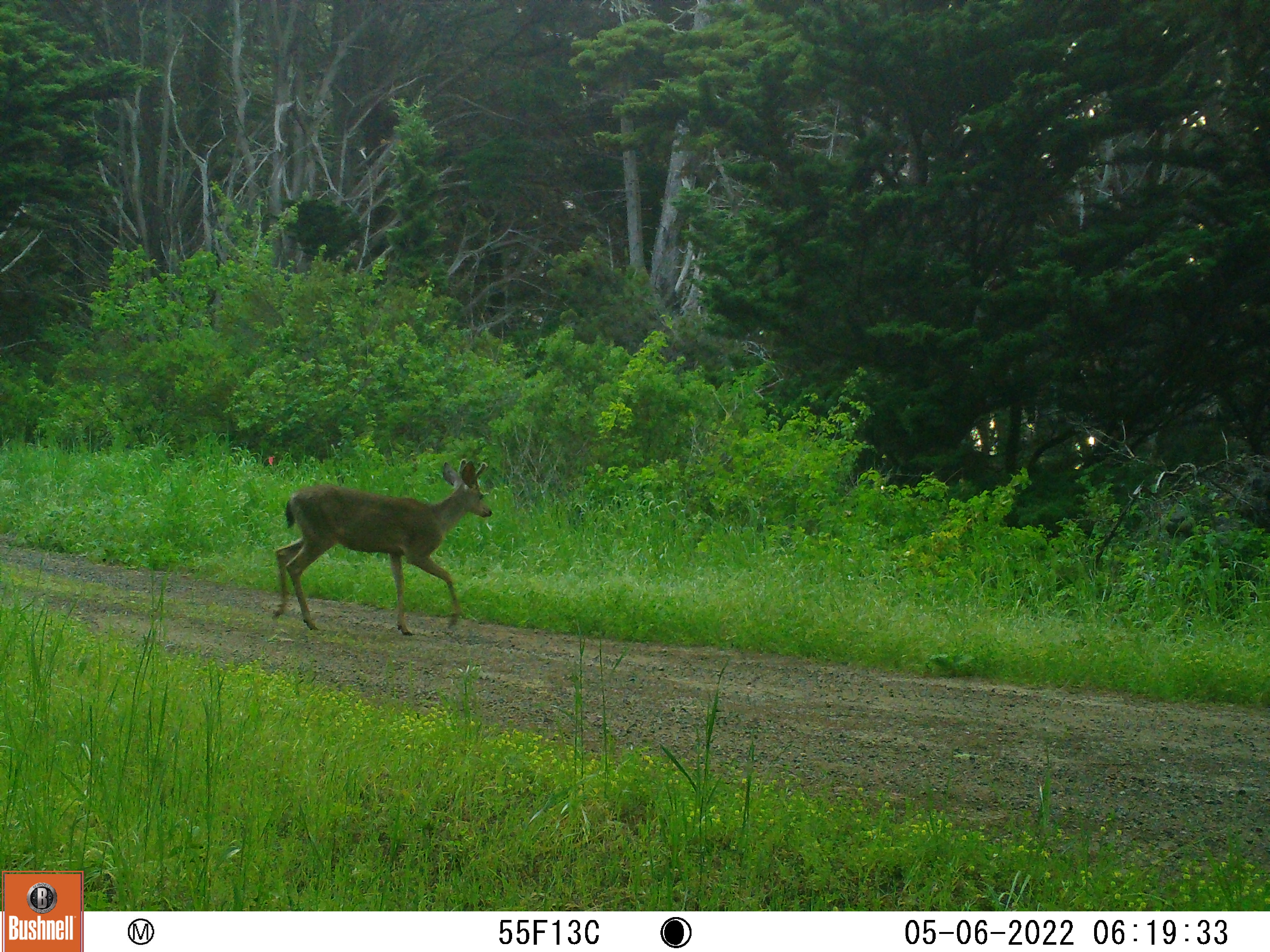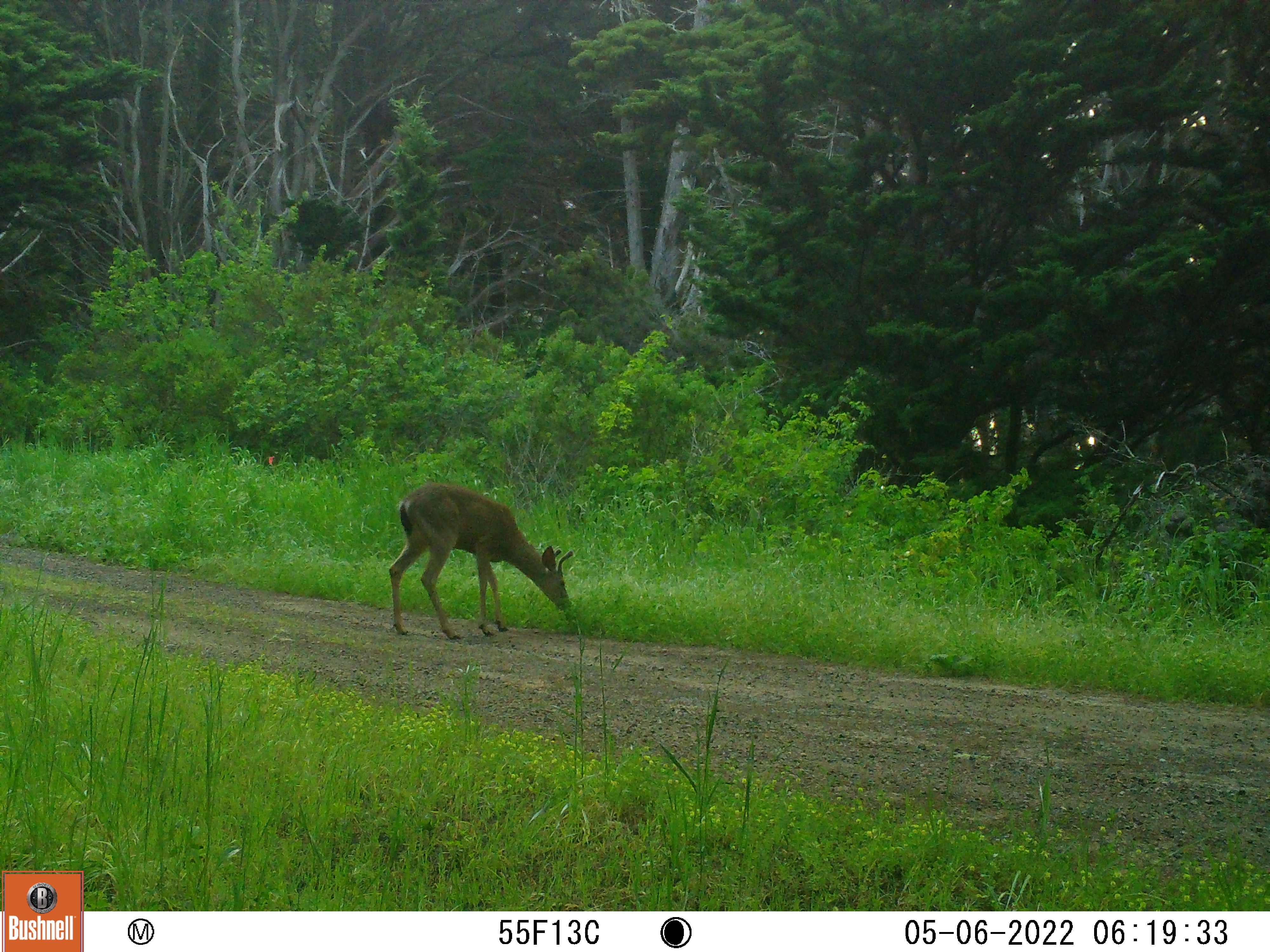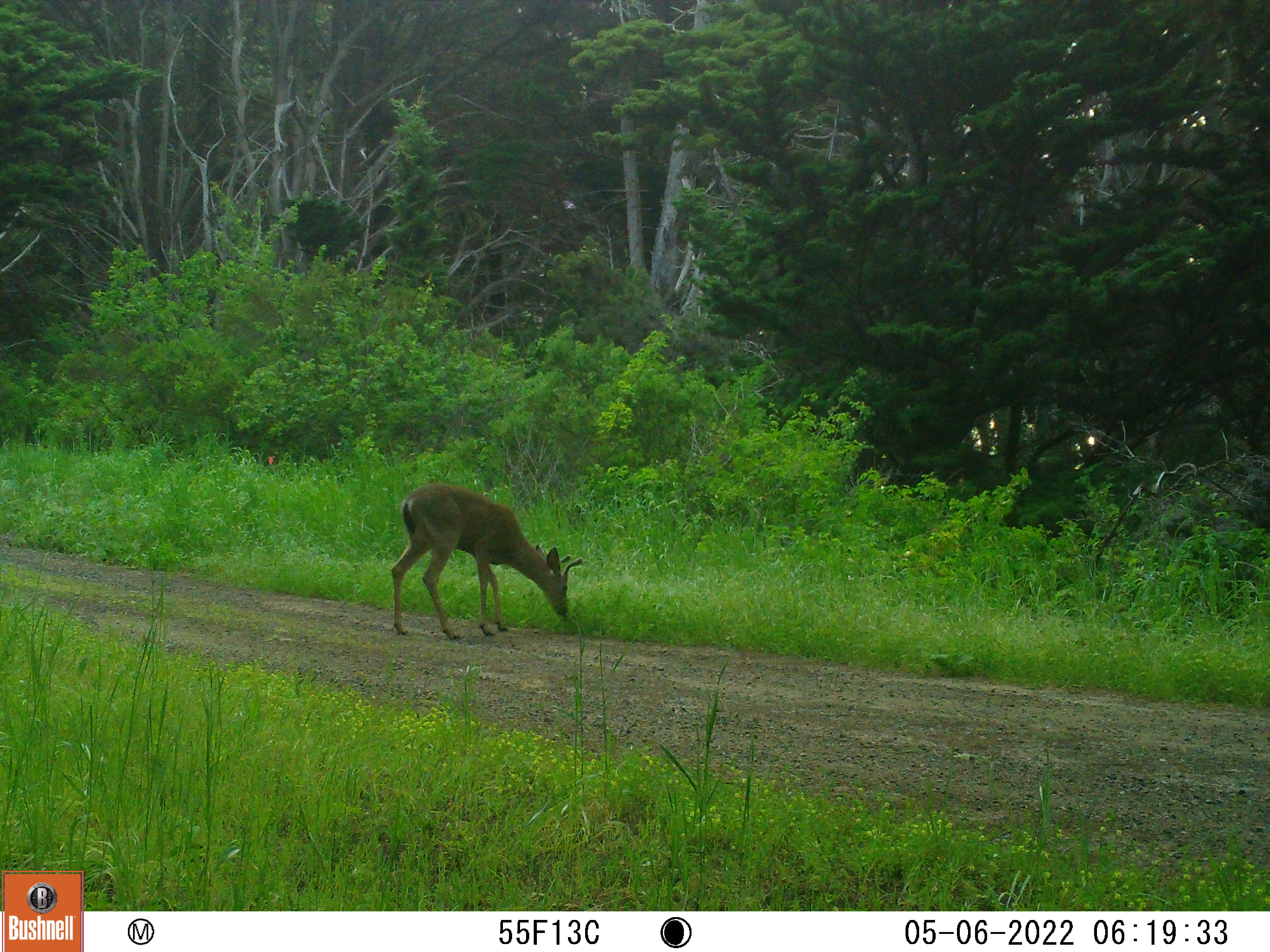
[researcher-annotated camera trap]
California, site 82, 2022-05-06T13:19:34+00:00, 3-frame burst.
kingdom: Animalia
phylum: Chordata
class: Mammalia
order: Artiodactyla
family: Cervidae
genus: Odocoileus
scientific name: Odocoileus hemionus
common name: mule deer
Mule deer (Odocoileus hemionus).